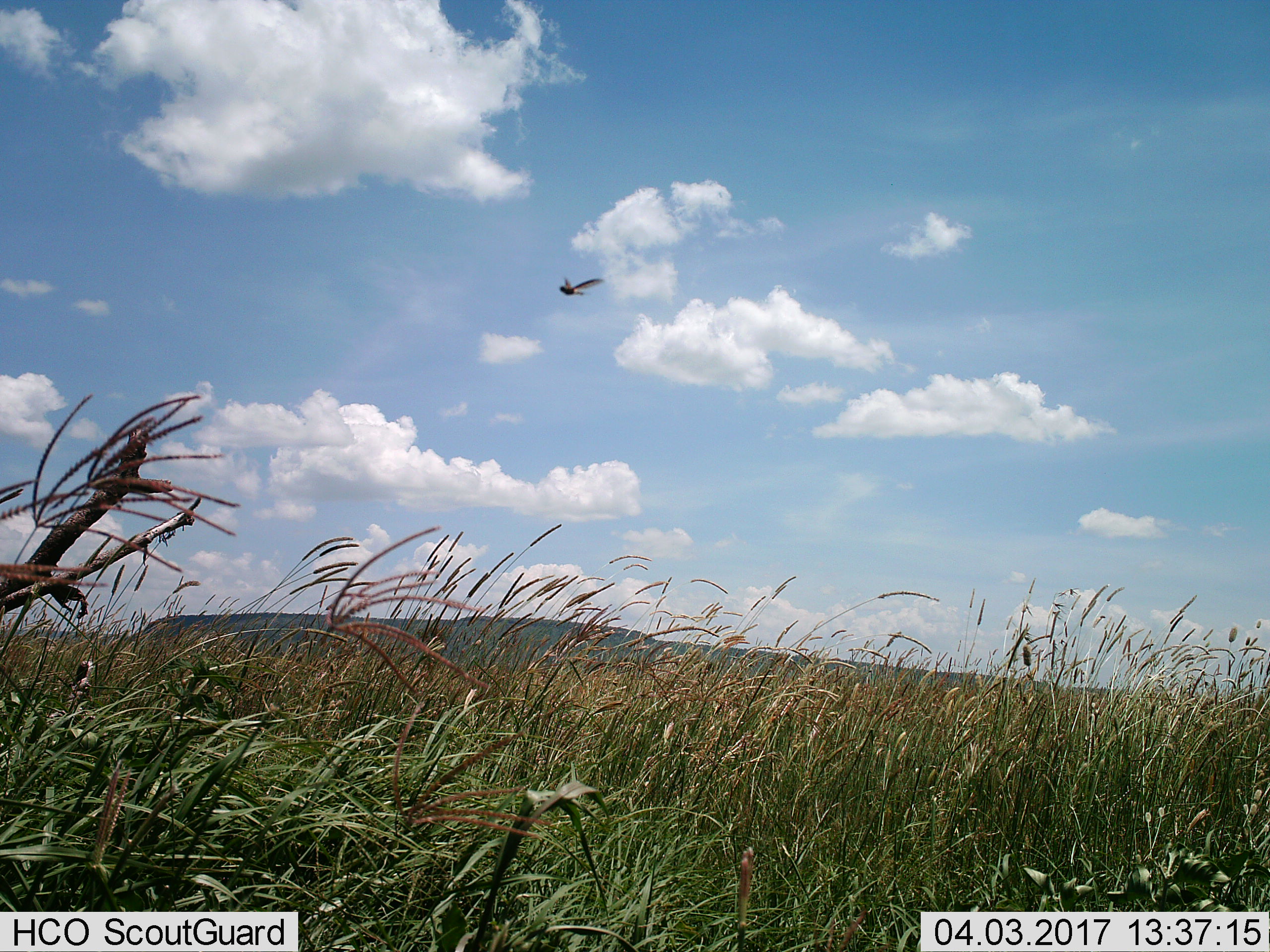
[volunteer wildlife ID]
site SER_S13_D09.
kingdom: Animalia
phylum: Chordata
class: Aves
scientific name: Aves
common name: bird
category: birdother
Birdother (bird) (Aves), count 1. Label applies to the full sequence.